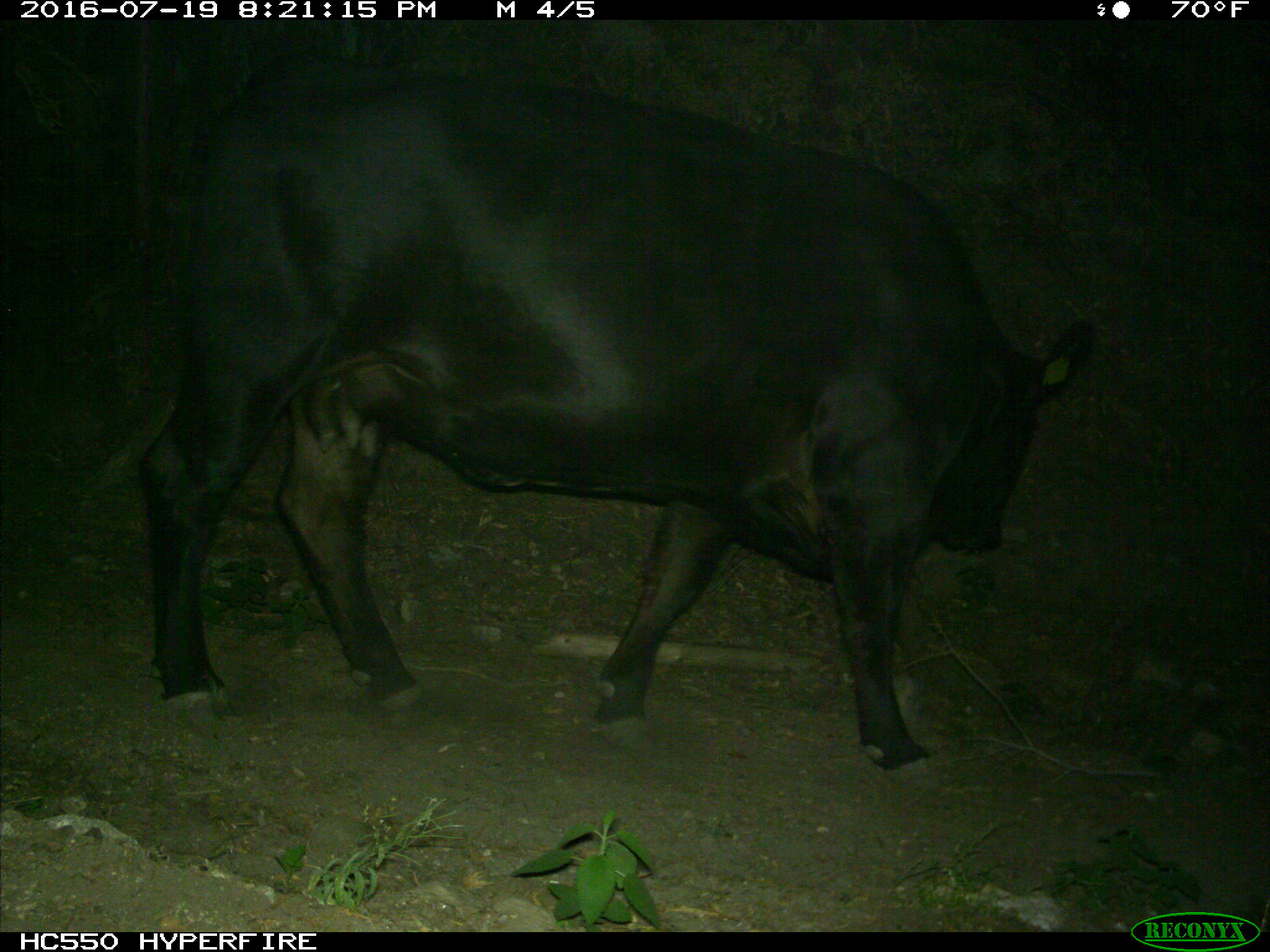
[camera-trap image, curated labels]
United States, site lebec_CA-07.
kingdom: Animalia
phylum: Chordata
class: Mammalia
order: Artiodactyla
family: Bovidae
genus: Bos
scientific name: Bos taurus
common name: domestic cow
Bos taurus (domestic cow).